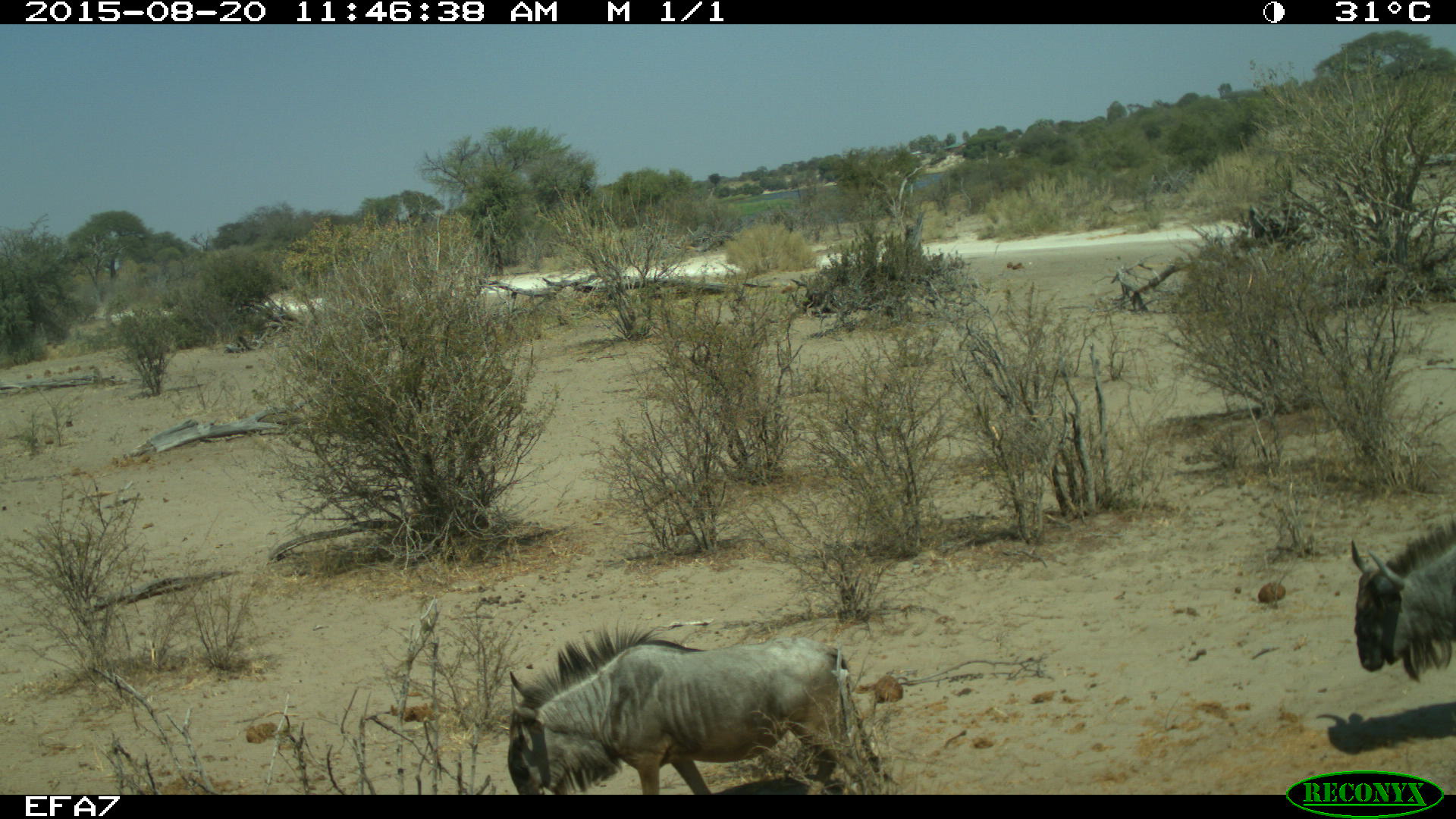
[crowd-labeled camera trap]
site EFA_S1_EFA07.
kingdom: Animalia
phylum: Chordata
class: Mammalia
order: Artiodactyla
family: Bovidae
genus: Connochaetes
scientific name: Connochaetes taurinus taurinus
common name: blue wildebeest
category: wildebeestblue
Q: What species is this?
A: Wildebeestblue (blue wildebeest) (Connochaetes taurinus taurinus).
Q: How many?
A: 2.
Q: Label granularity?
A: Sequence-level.